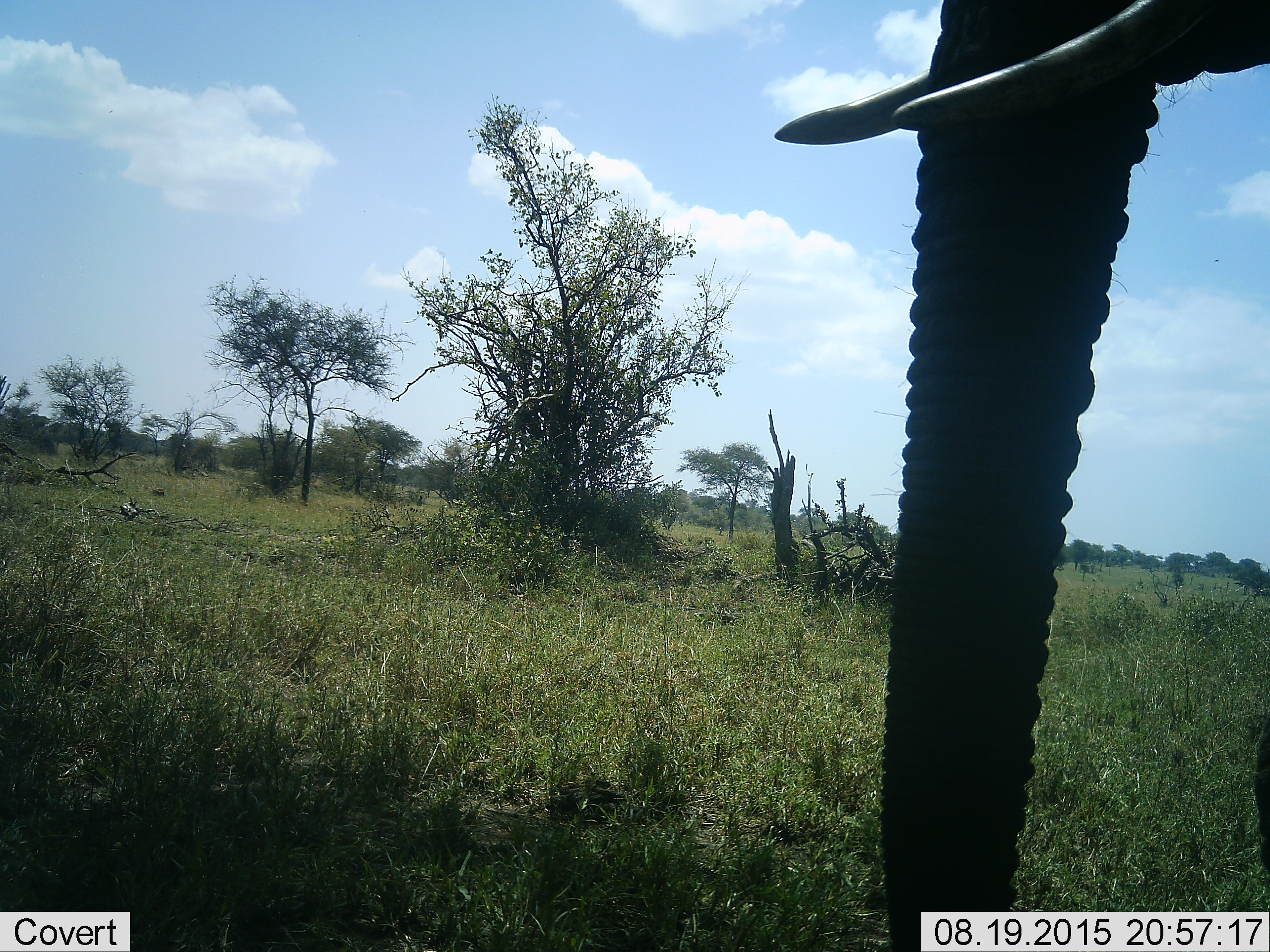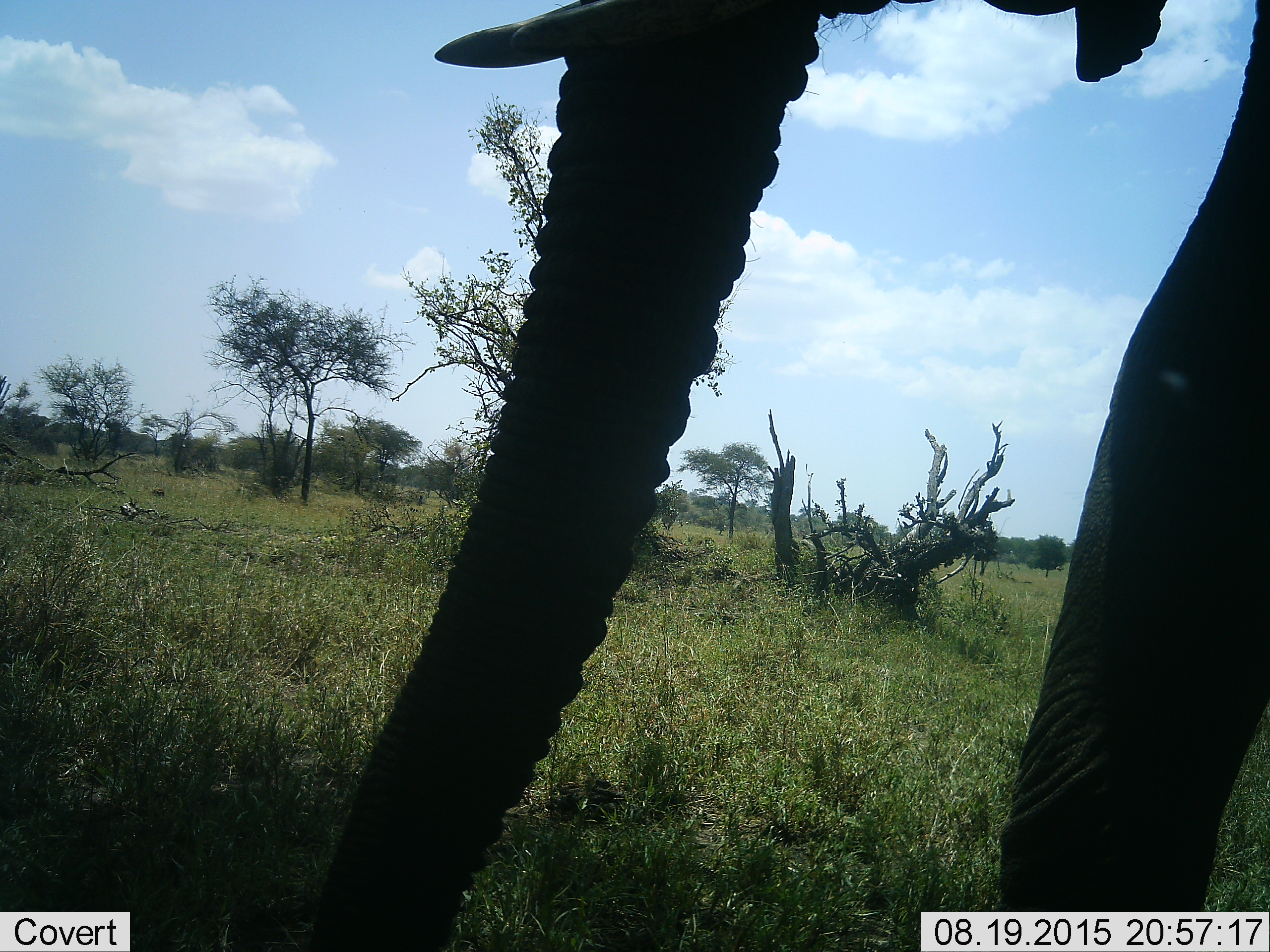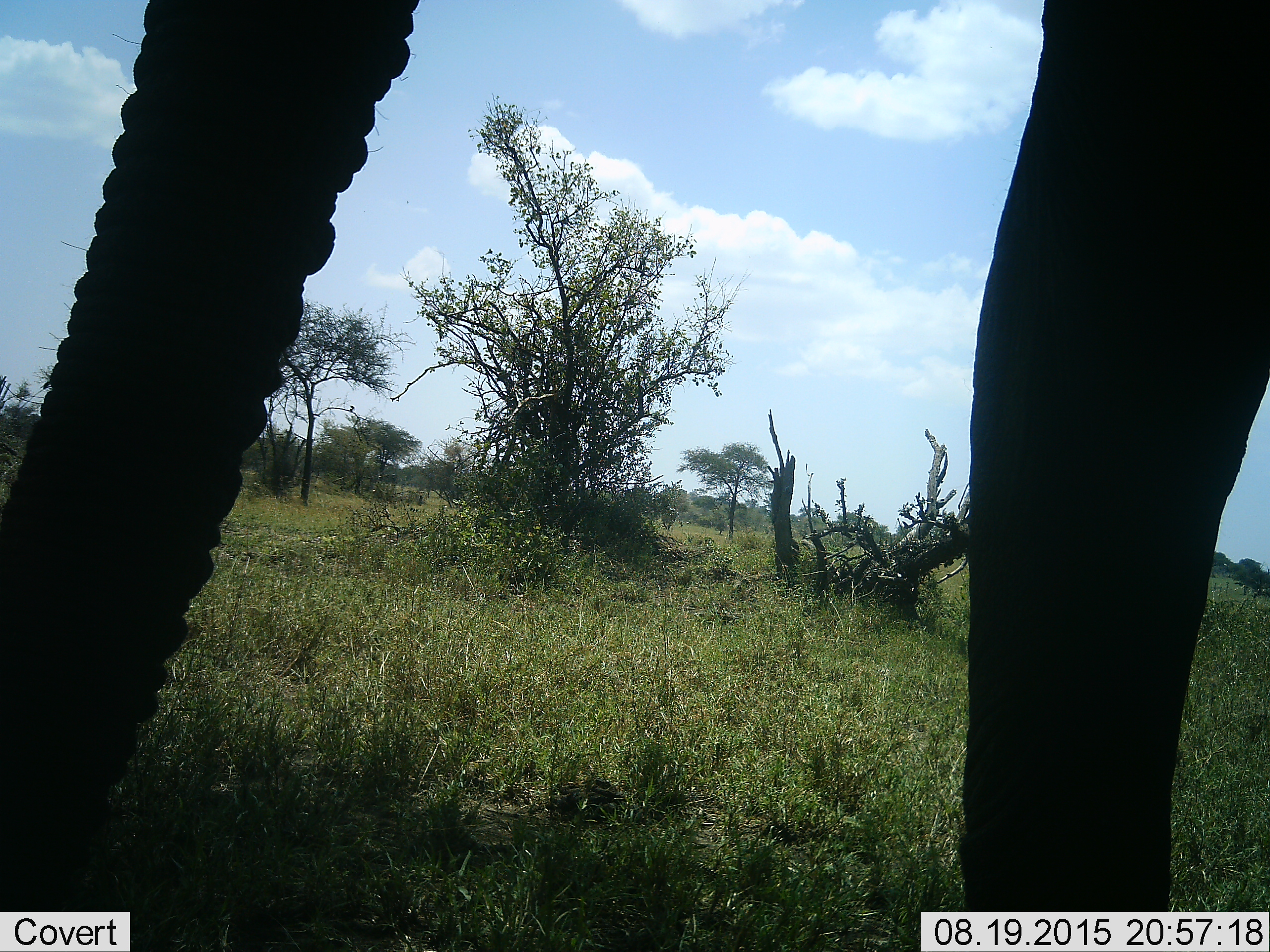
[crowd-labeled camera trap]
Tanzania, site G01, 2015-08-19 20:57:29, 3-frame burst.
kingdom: Animalia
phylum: Chordata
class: Mammalia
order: Proboscidea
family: Elephantidae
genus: Loxodonta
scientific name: Loxodonta africana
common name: african bush elephant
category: elephant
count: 1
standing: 16%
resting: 0%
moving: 84%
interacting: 0%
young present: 0%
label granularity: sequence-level